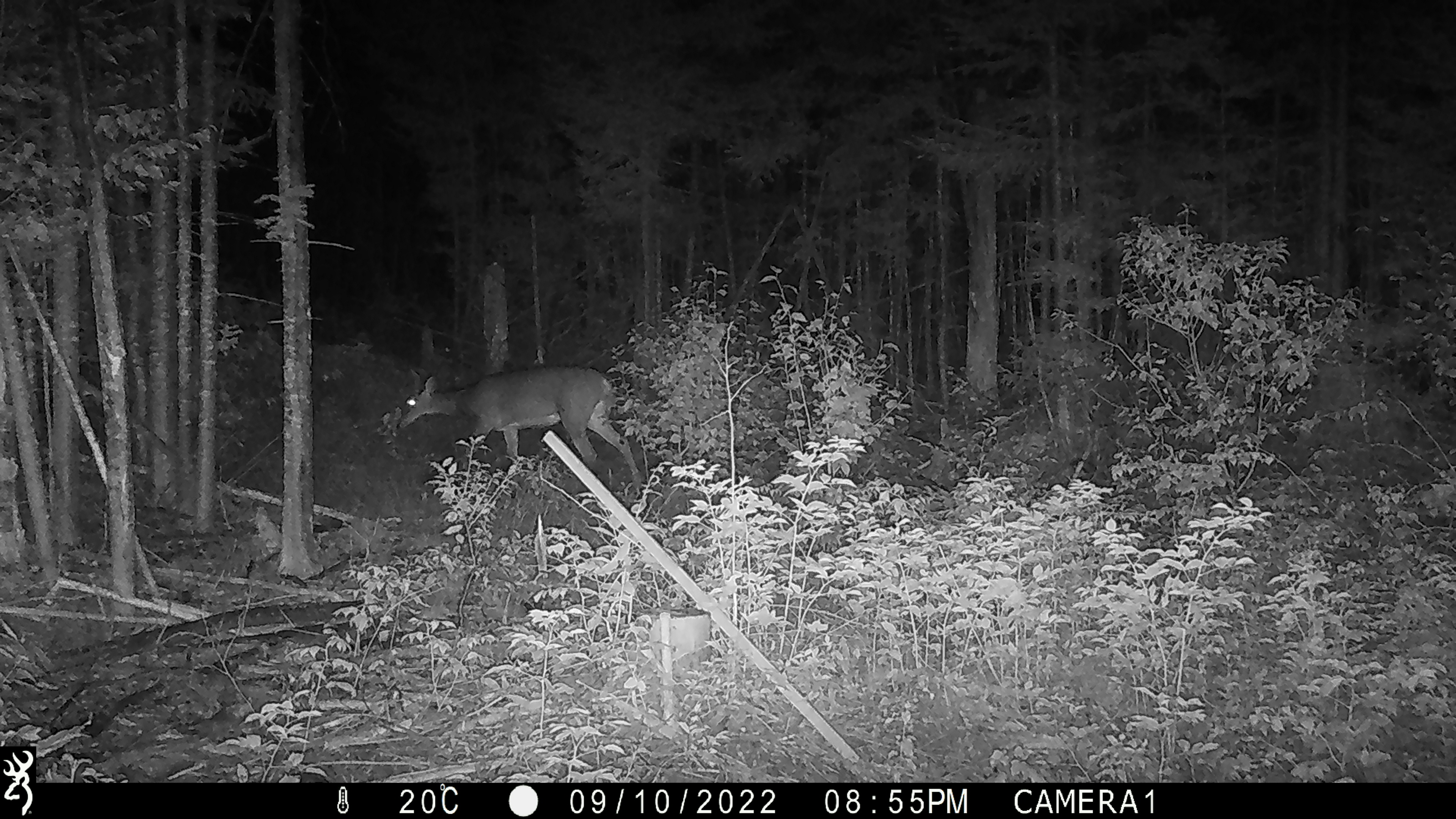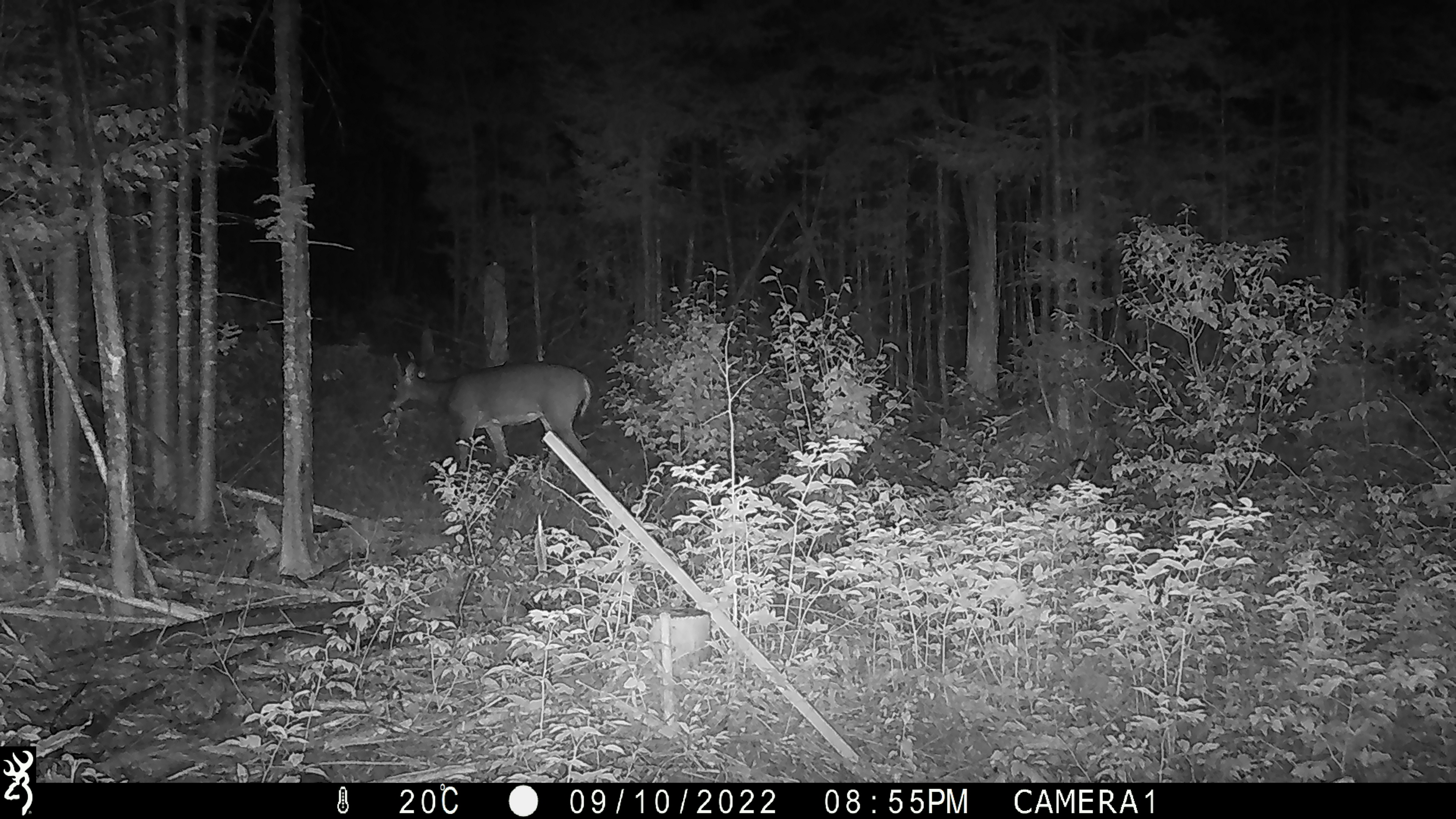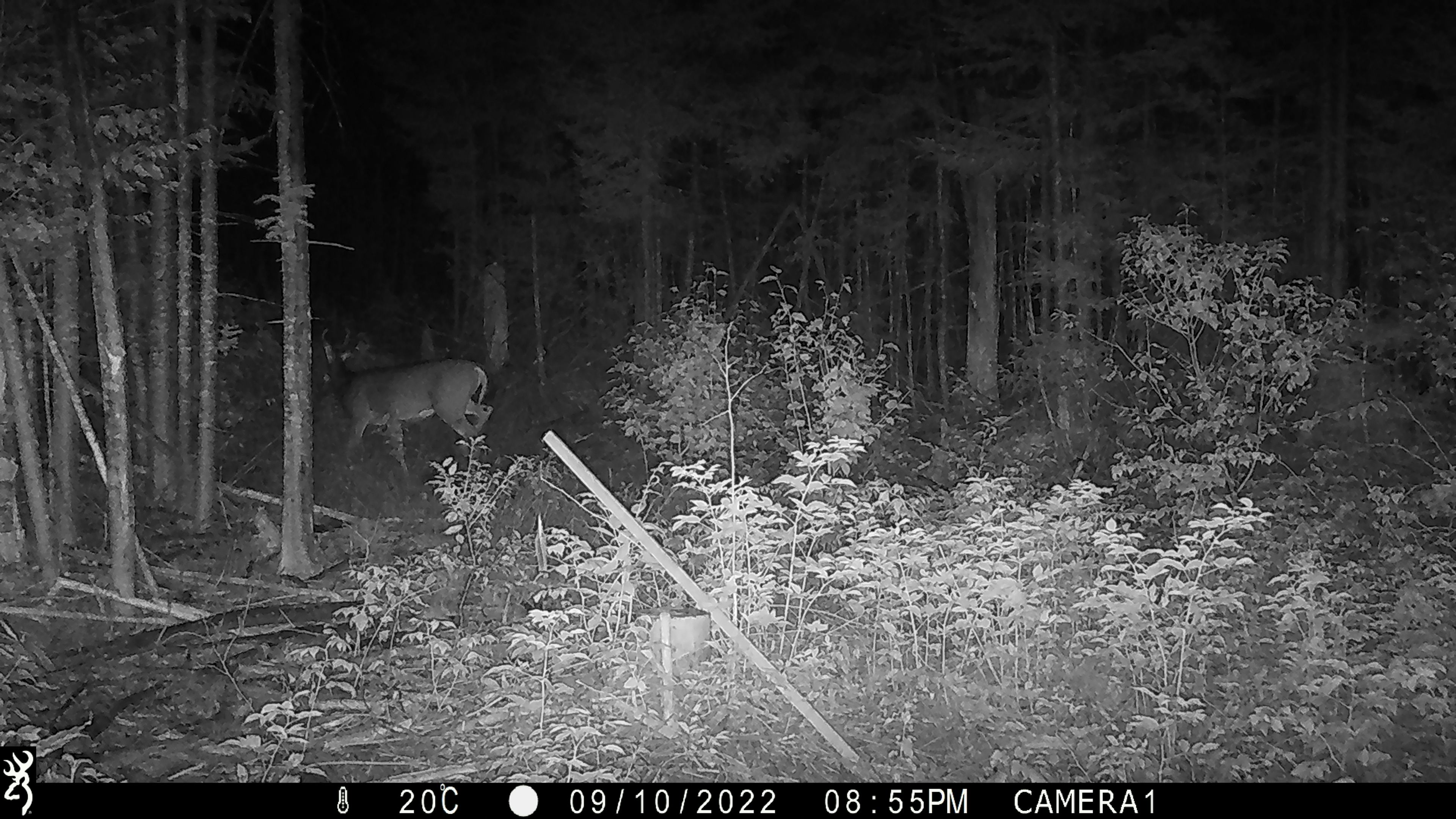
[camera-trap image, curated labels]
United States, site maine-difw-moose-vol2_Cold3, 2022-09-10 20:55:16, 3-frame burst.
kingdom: Animalia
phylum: Chordata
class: Mammalia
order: Artiodactyla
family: Cervidae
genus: Odocoileus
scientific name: Odocoileus virginianus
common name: white-tailed deer